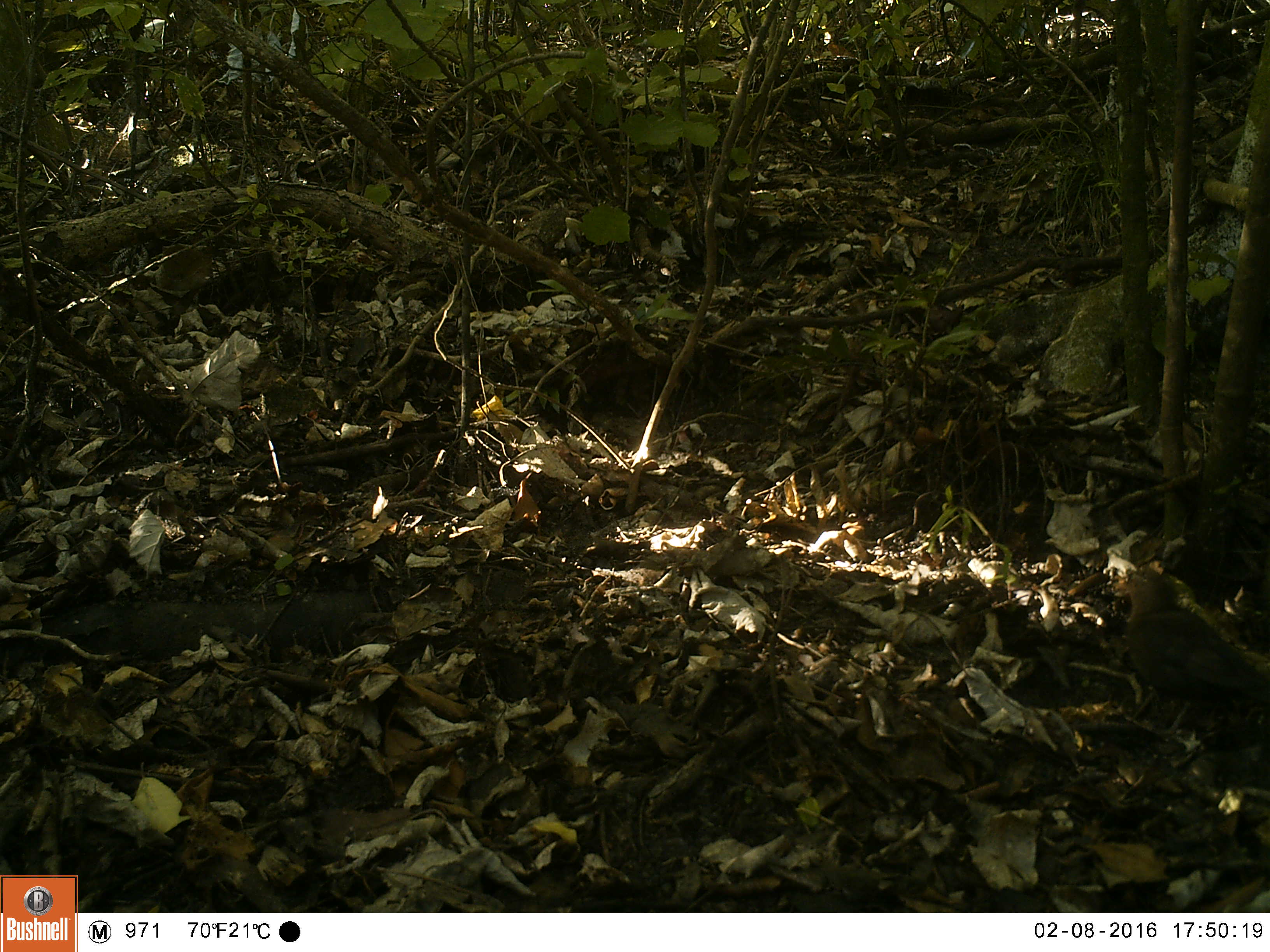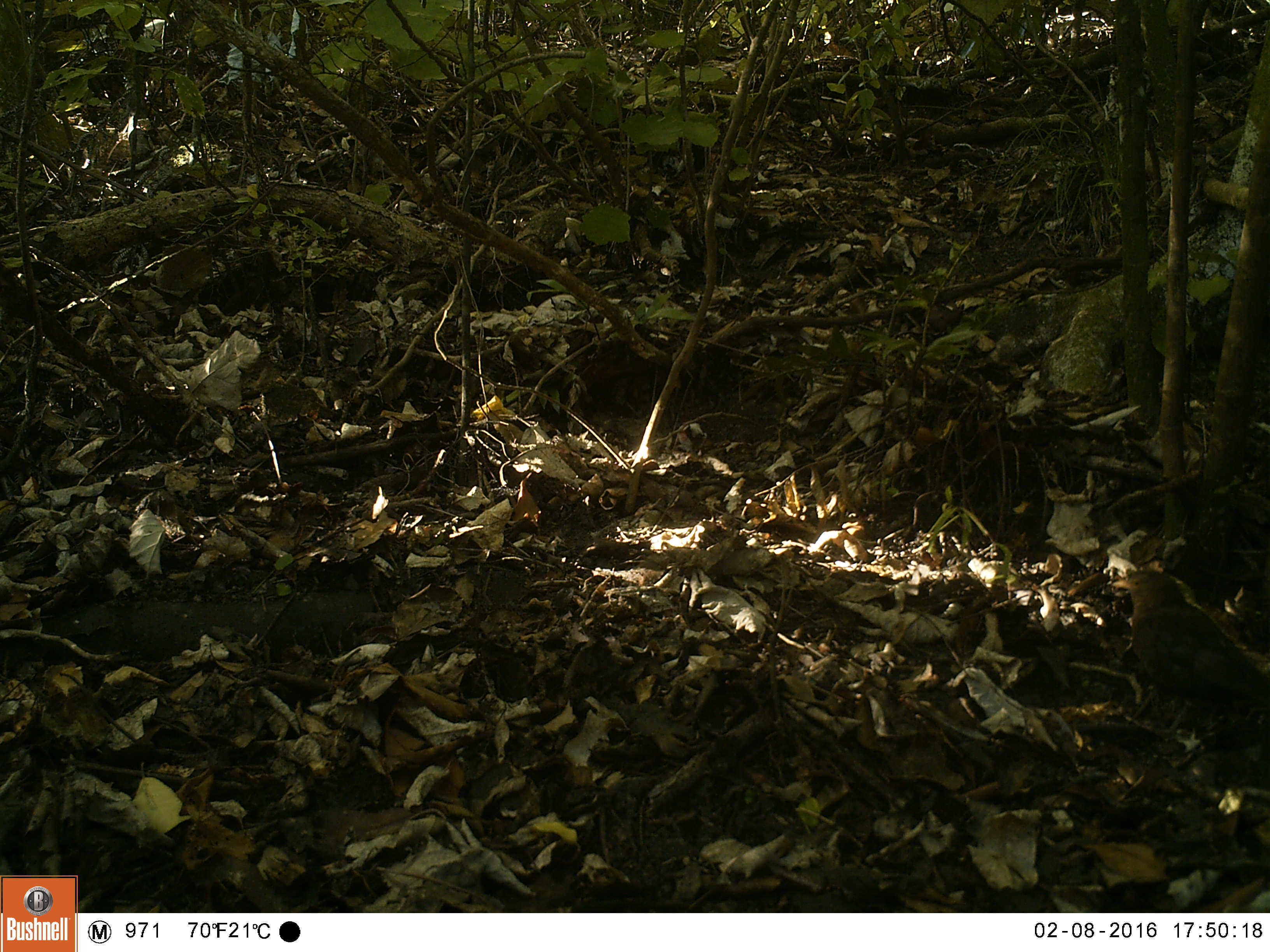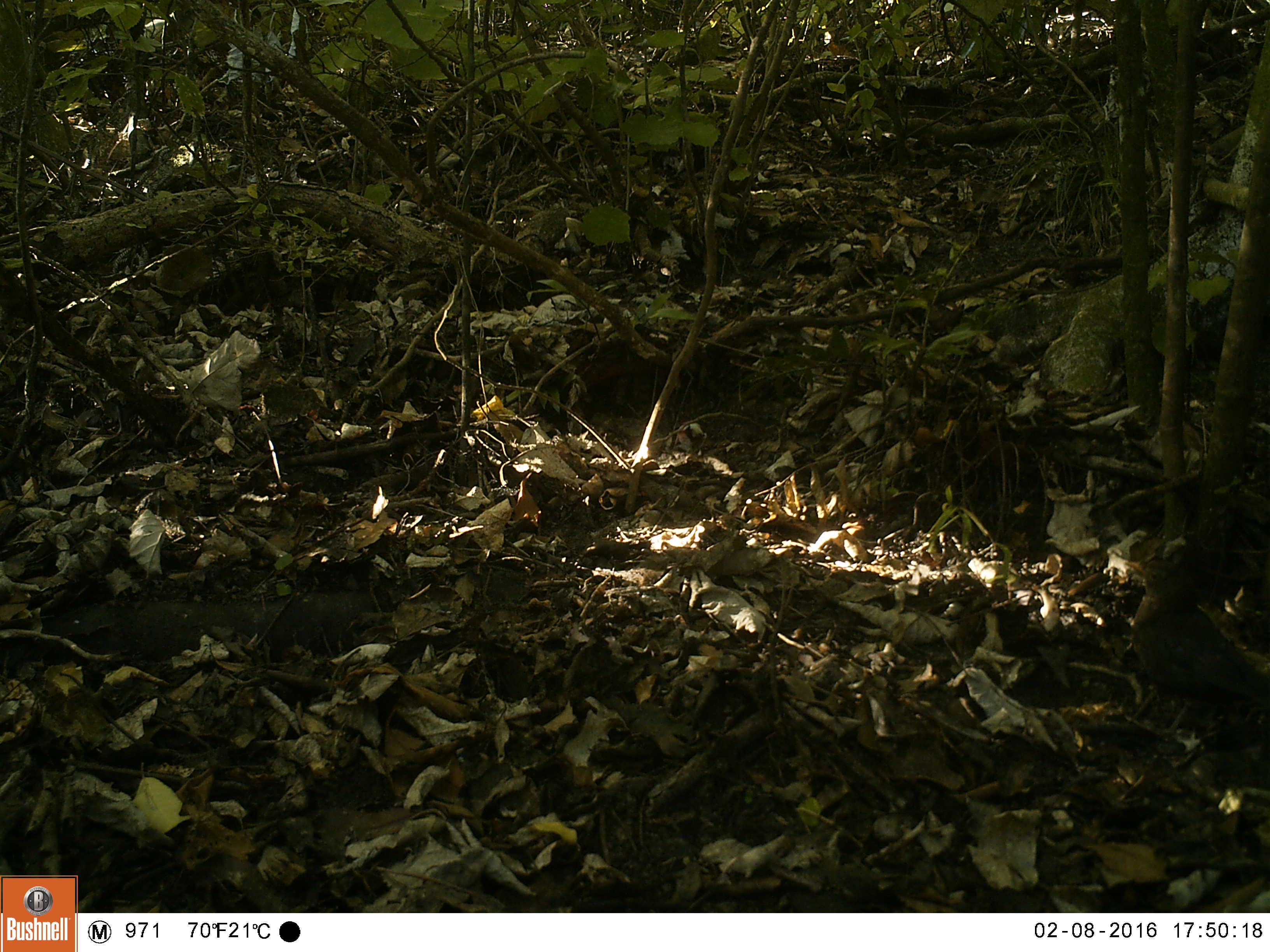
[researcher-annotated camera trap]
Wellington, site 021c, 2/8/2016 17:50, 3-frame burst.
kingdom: Animalia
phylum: Chordata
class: Aves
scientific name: Aves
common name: bird